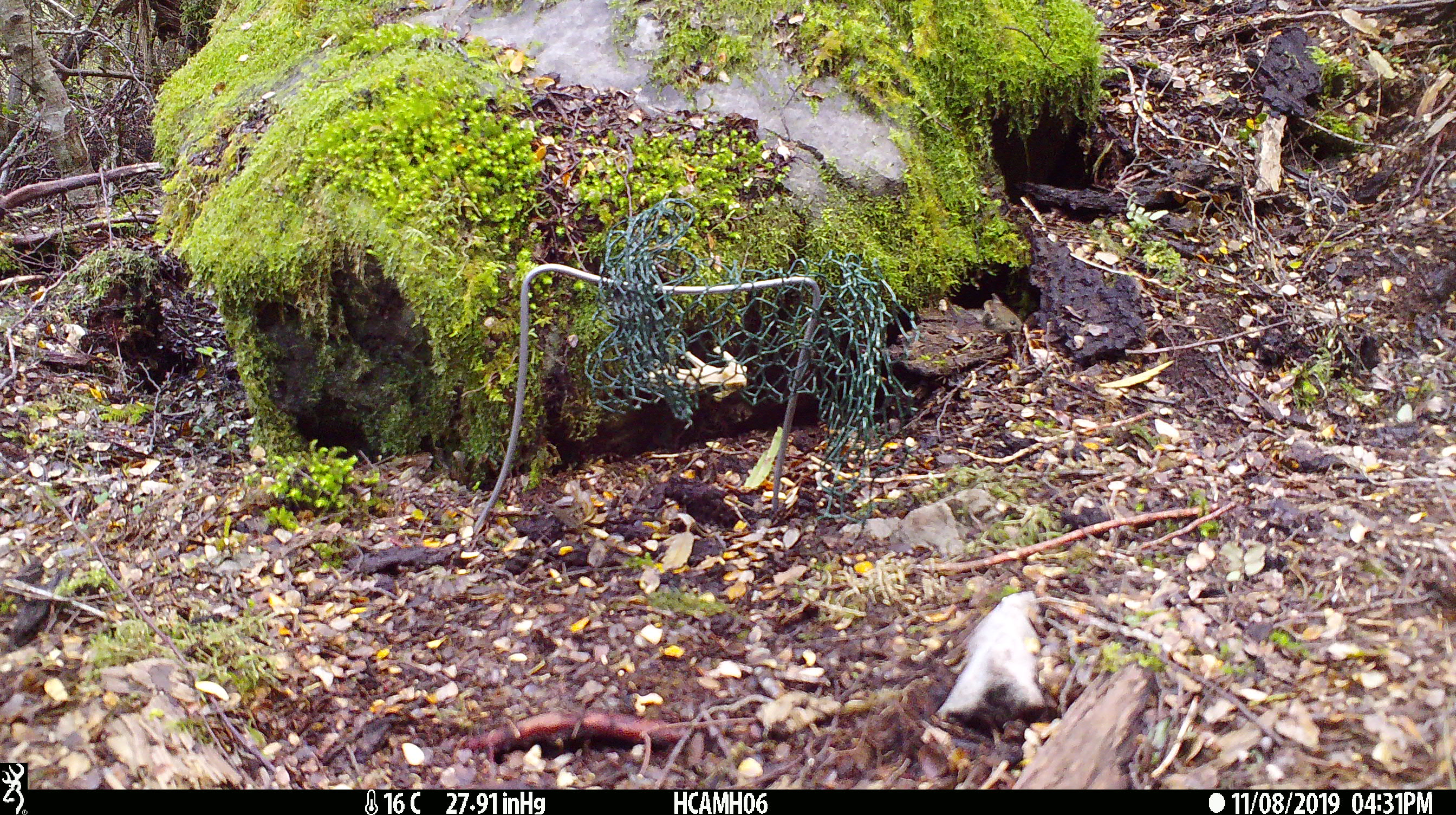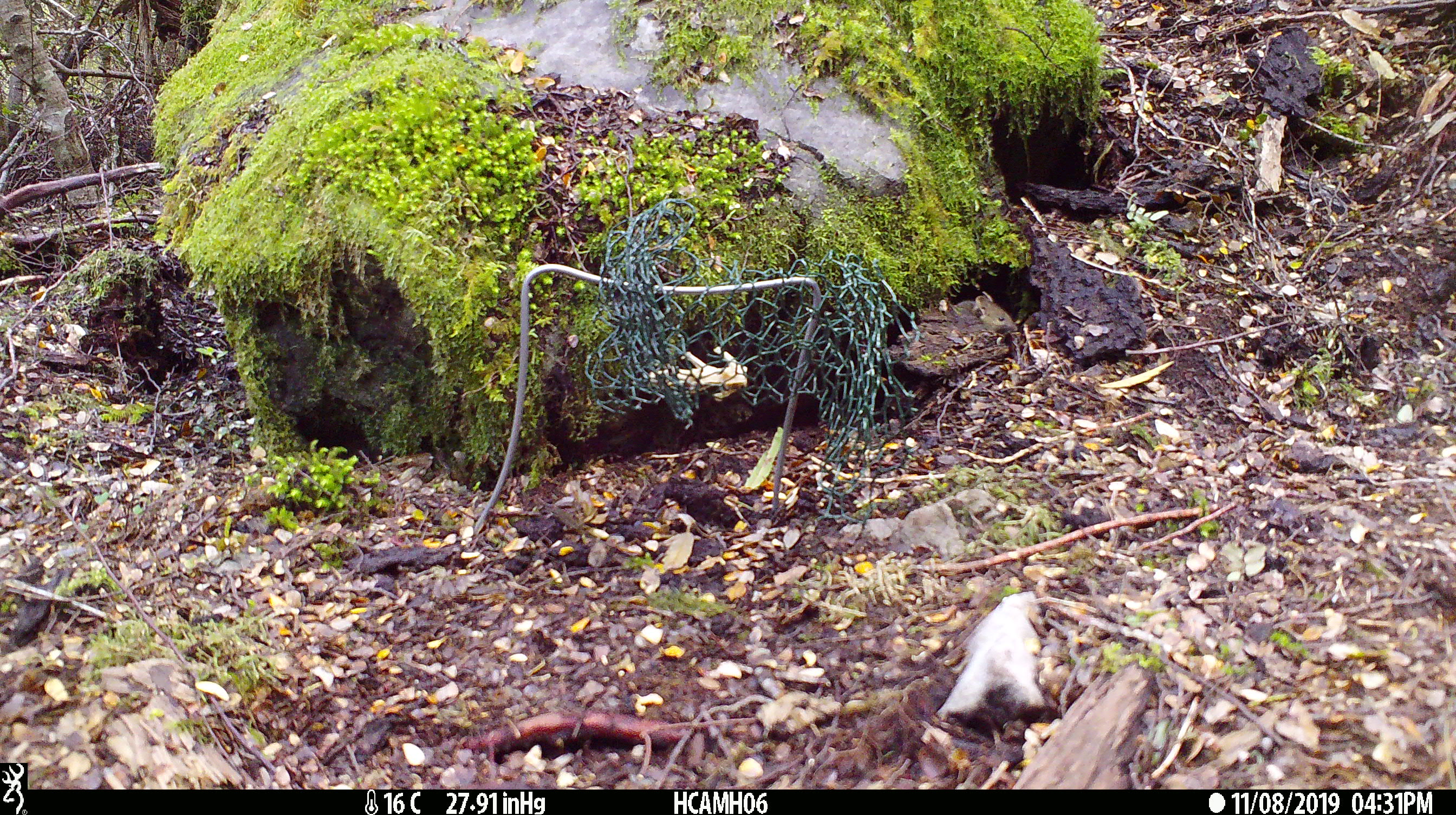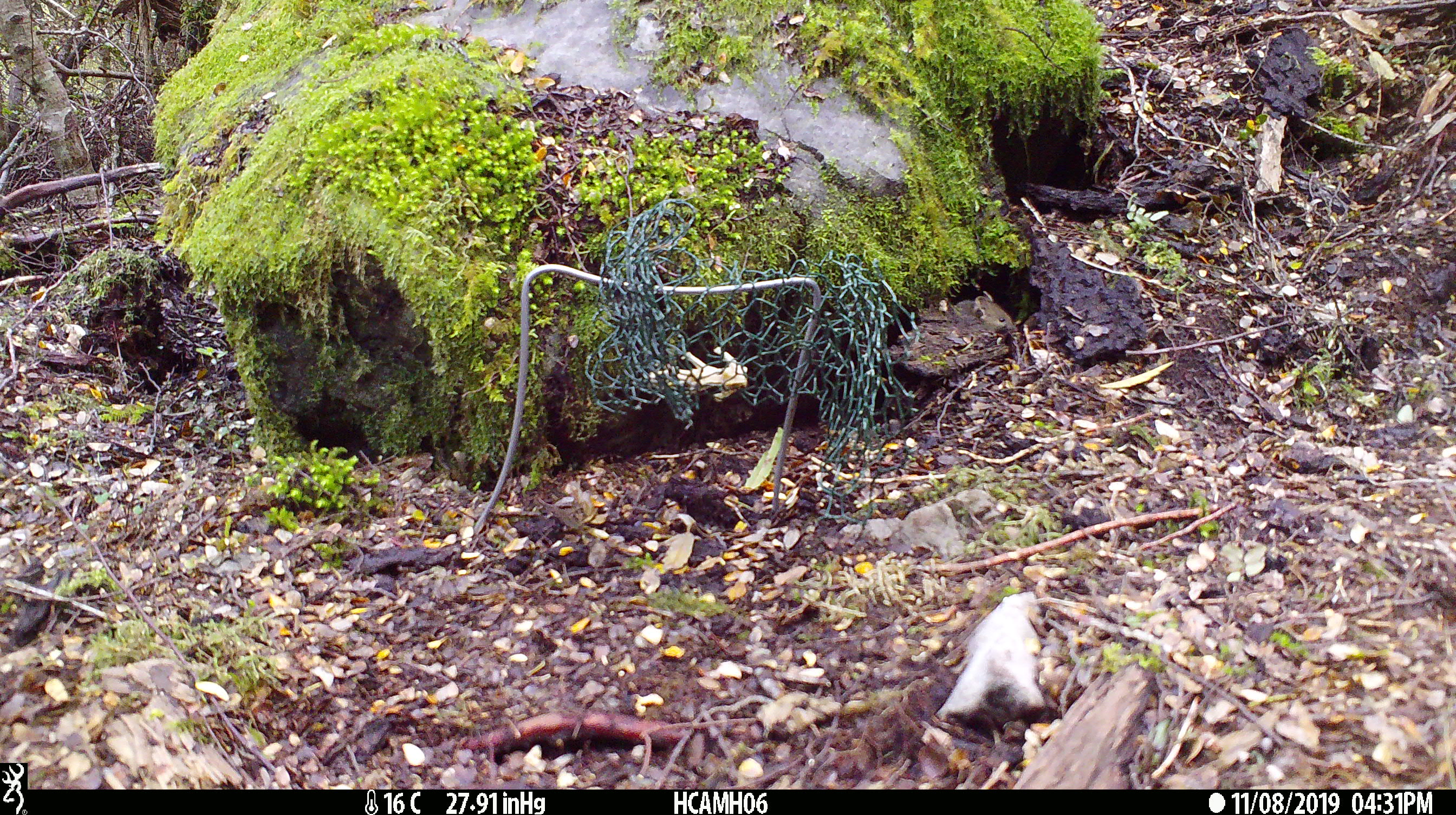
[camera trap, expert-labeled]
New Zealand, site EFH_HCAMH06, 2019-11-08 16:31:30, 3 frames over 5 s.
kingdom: Animalia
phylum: Chordata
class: Mammalia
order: Rodentia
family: Muridae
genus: Mus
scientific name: Mus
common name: mouse